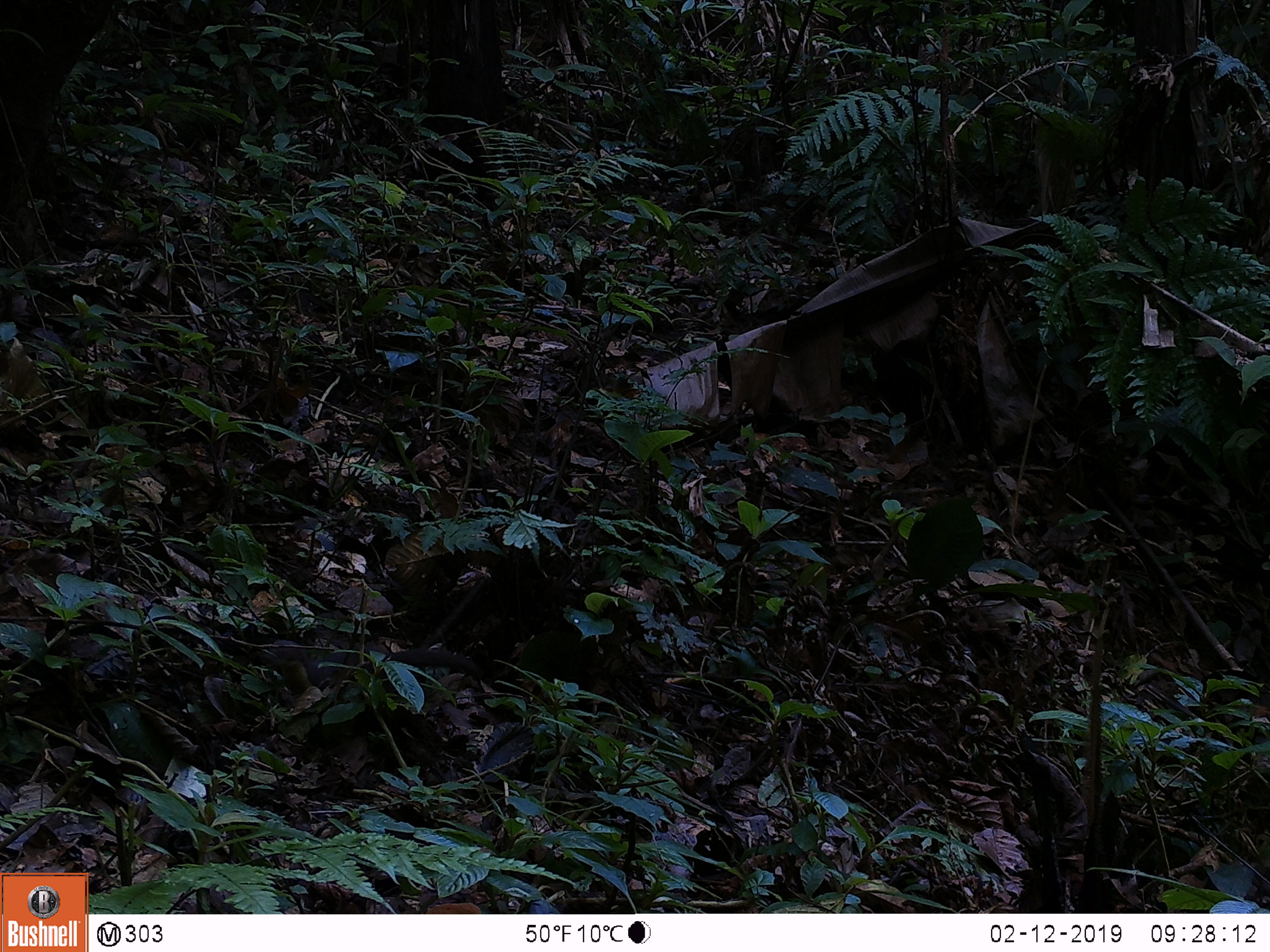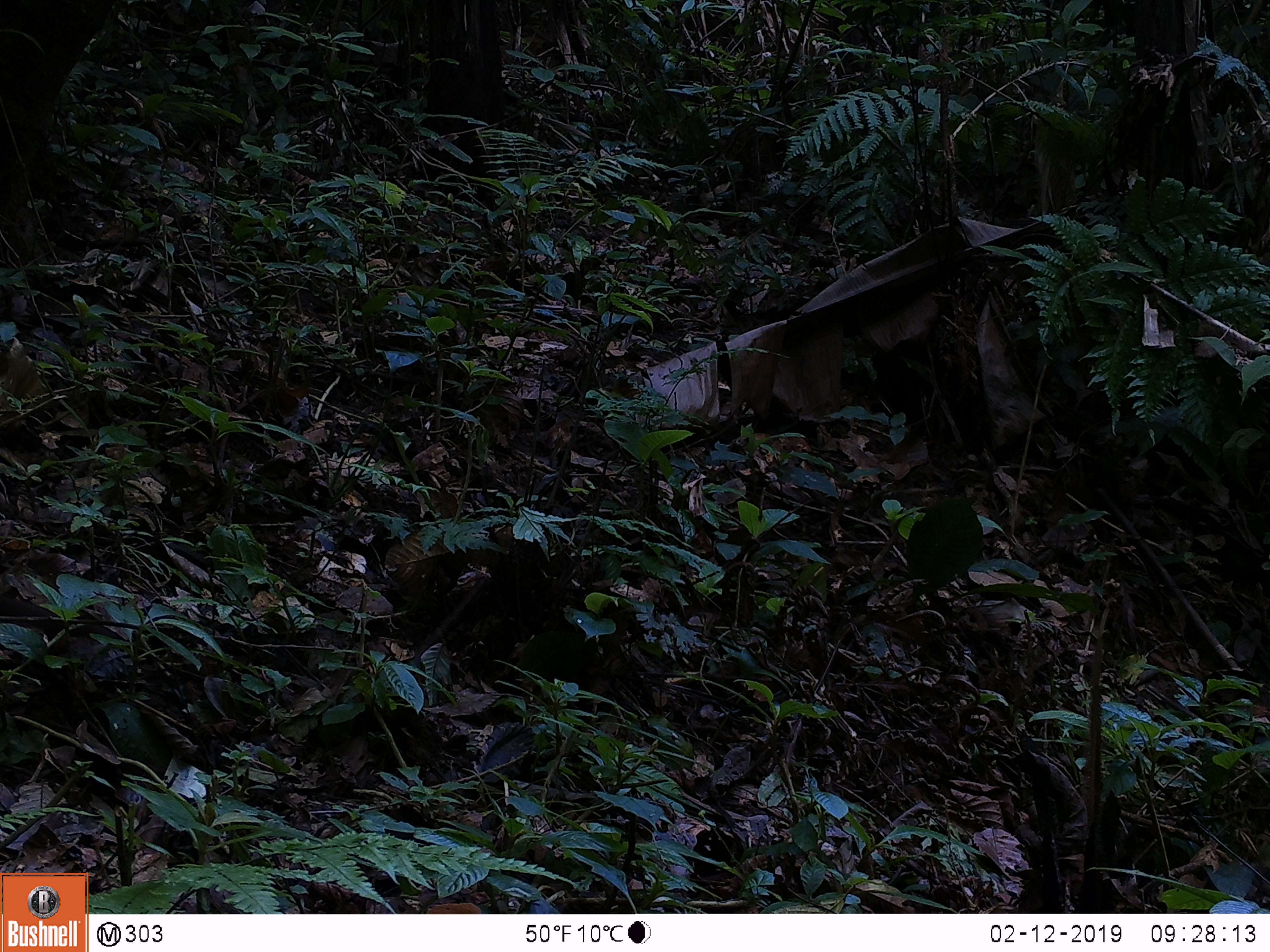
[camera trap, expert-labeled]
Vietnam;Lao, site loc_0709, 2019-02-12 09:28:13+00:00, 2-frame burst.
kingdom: Animalia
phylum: Chordata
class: Mammalia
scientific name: Mammalia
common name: mammal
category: unidentified small mammal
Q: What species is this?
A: Unidentified small mammal (mammal) (Mammalia).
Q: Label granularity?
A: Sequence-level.